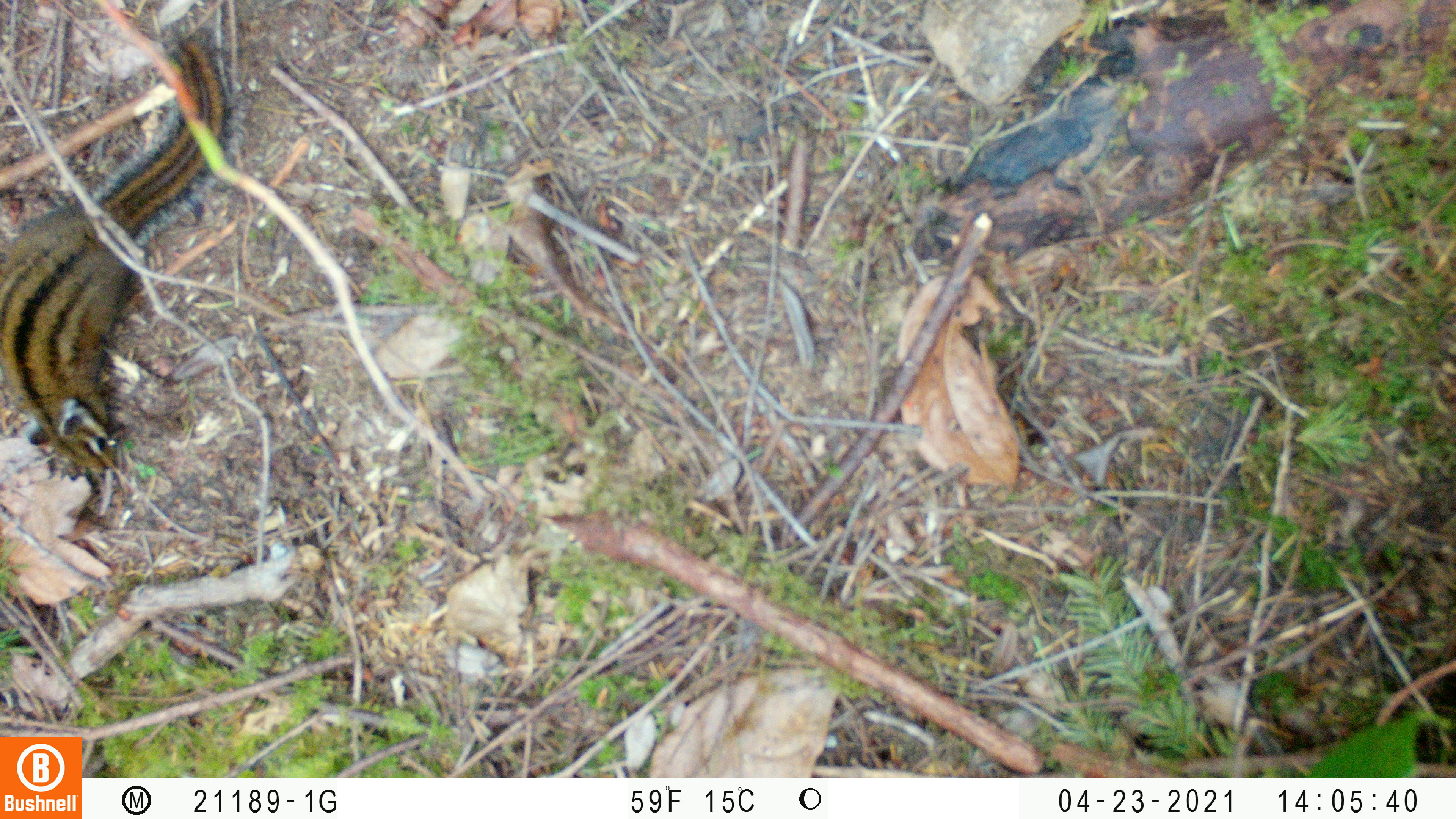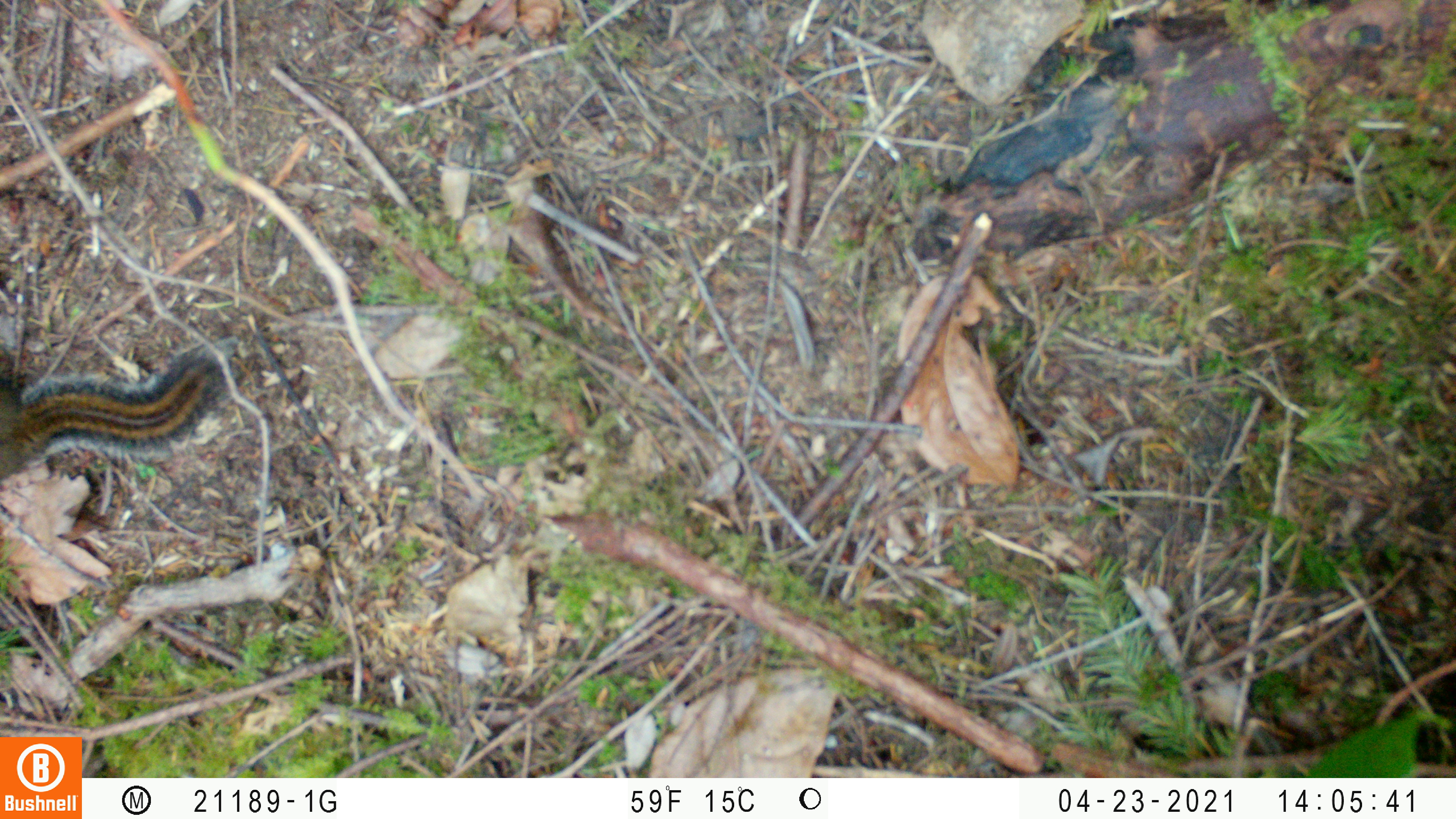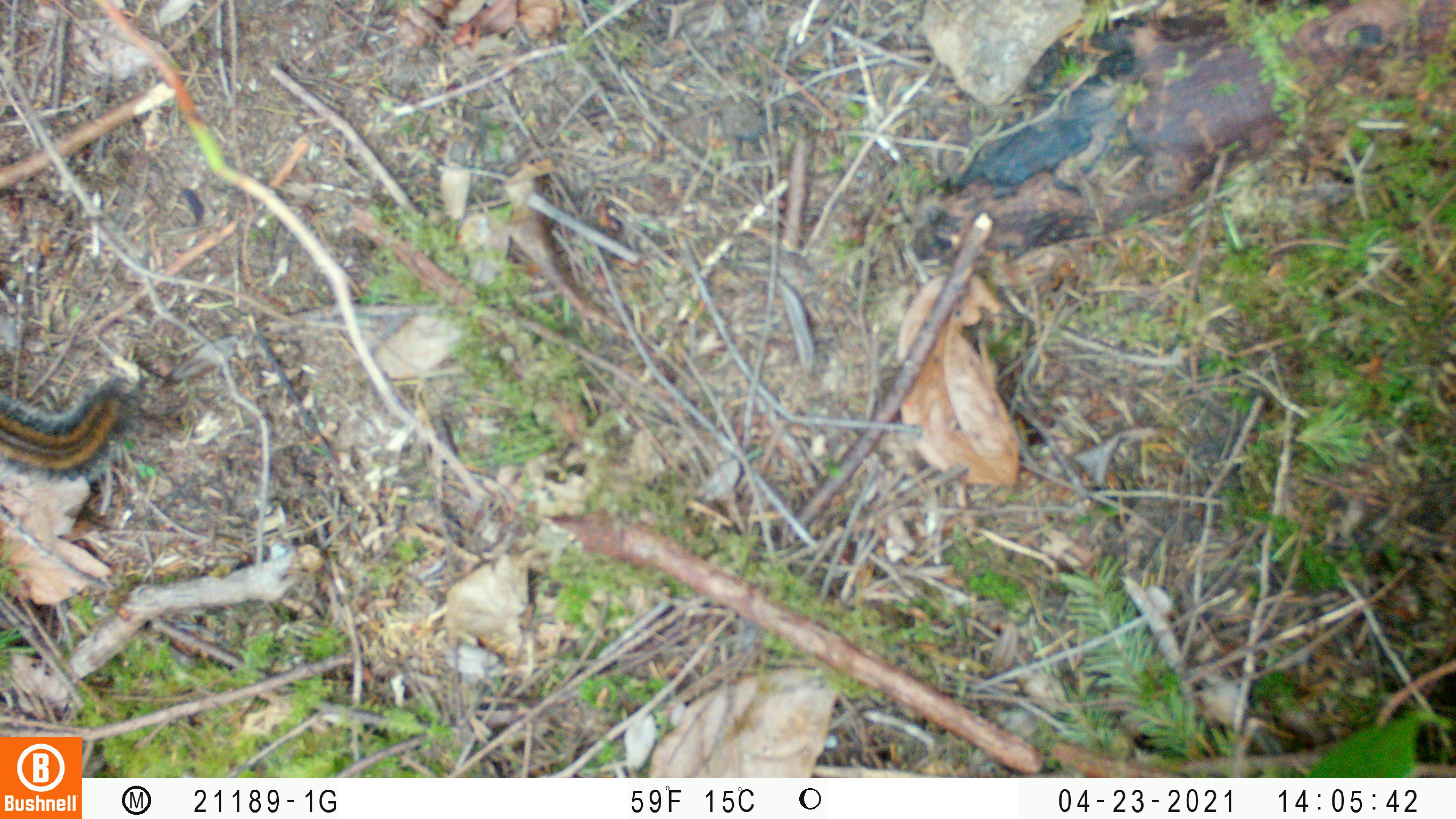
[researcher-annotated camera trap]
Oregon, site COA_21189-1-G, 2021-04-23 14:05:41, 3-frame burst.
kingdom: Animalia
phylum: Chordata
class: Mammalia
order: Rodentia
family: Sciuridae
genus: Neotamias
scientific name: Neotamias townsendii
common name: townsend's chipmunk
Townsend's chipmunk (Neotamias townsendii).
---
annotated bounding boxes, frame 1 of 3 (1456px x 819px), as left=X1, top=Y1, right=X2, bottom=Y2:
townsend's chipmunk: left=4, top=26, right=229, bottom=476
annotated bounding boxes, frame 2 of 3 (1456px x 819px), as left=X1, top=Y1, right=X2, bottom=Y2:
townsend's chipmunk: left=2, top=342, right=228, bottom=487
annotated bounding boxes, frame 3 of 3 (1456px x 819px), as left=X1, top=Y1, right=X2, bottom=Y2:
townsend's chipmunk: left=1, top=365, right=153, bottom=485